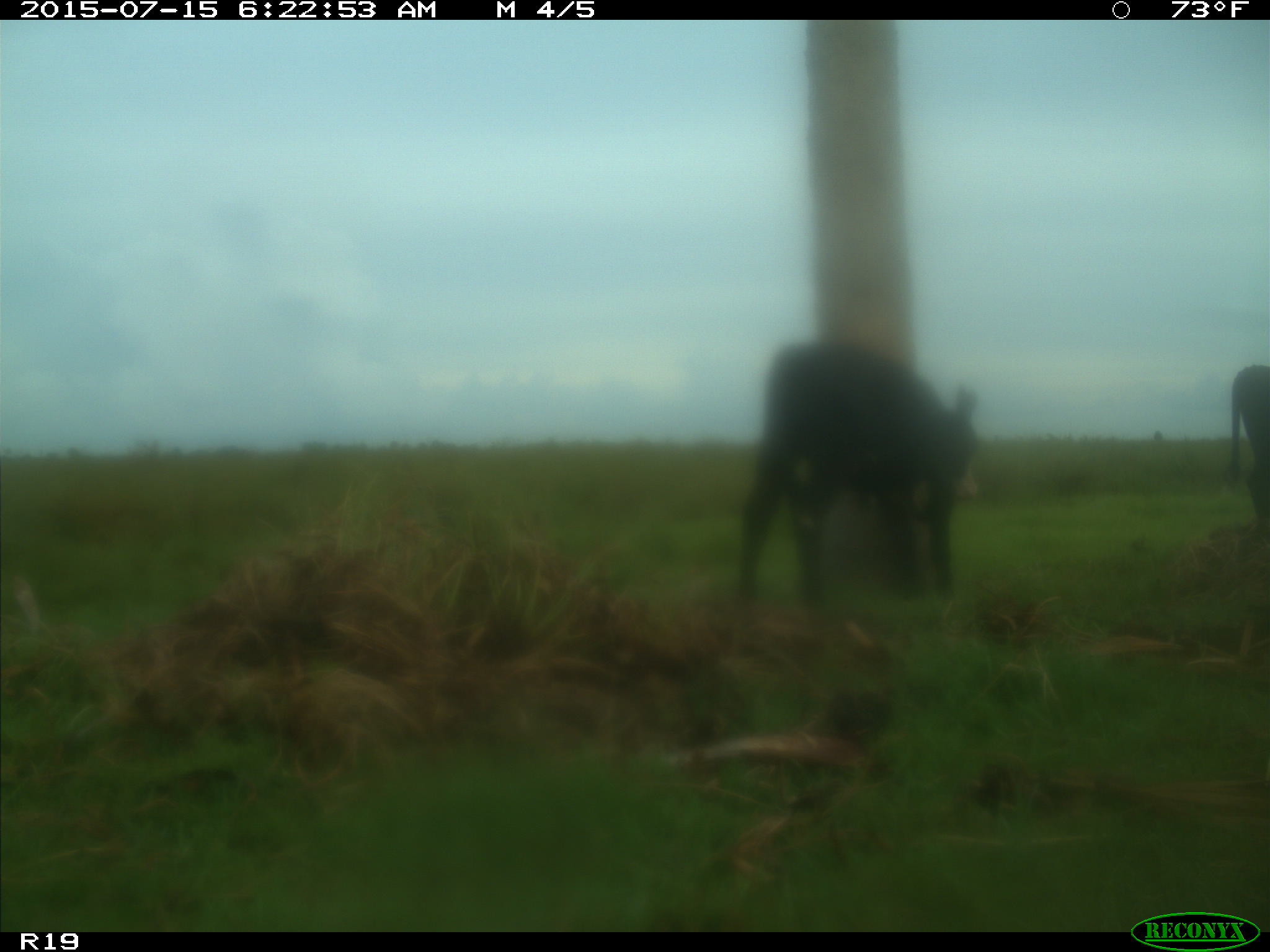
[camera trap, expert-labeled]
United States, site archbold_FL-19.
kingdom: Animalia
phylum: Chordata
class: Mammalia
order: Artiodactyla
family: Bovidae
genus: Bos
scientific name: Bos taurus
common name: domestic cow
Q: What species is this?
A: Bos taurus (domestic cow).